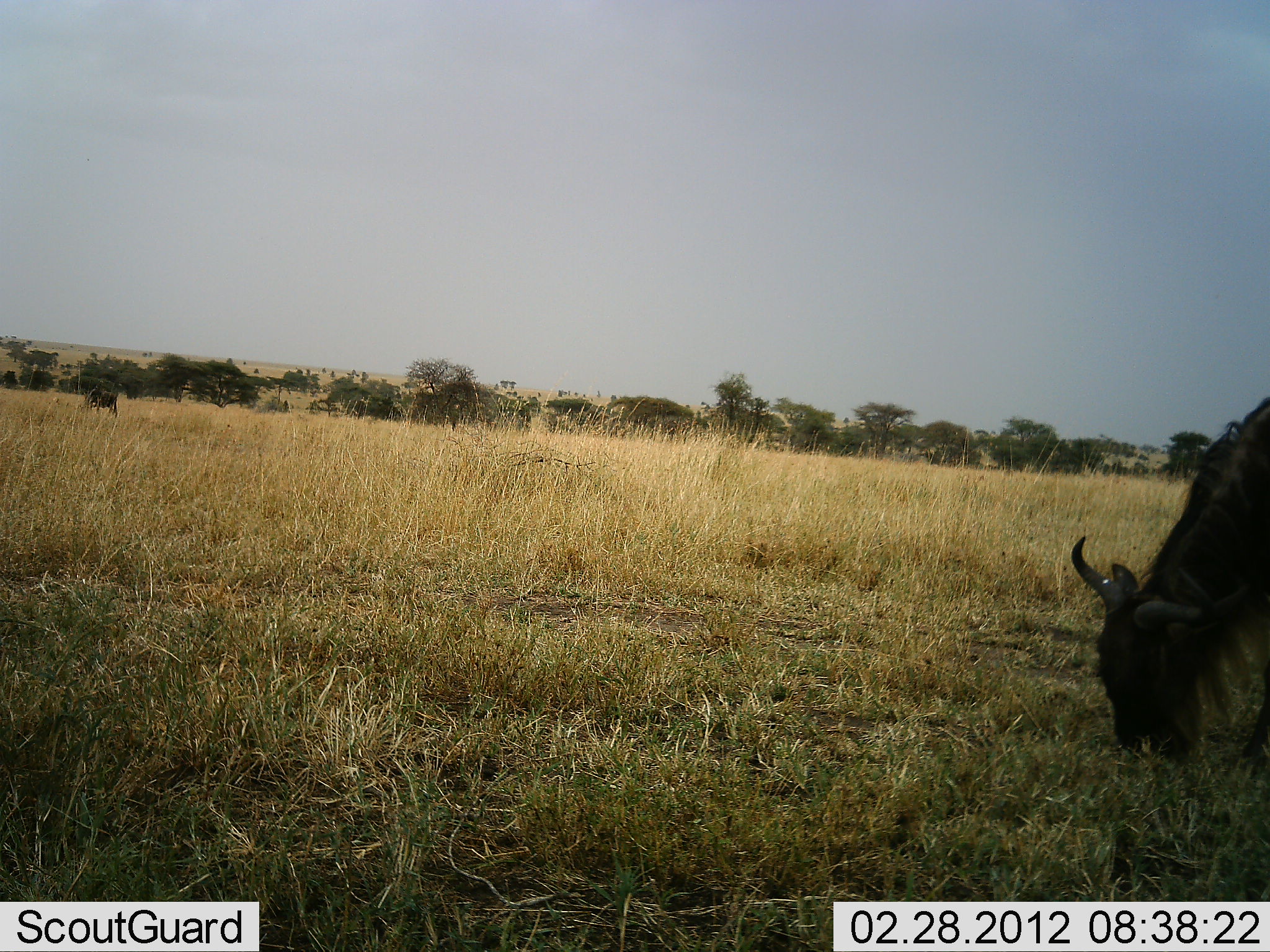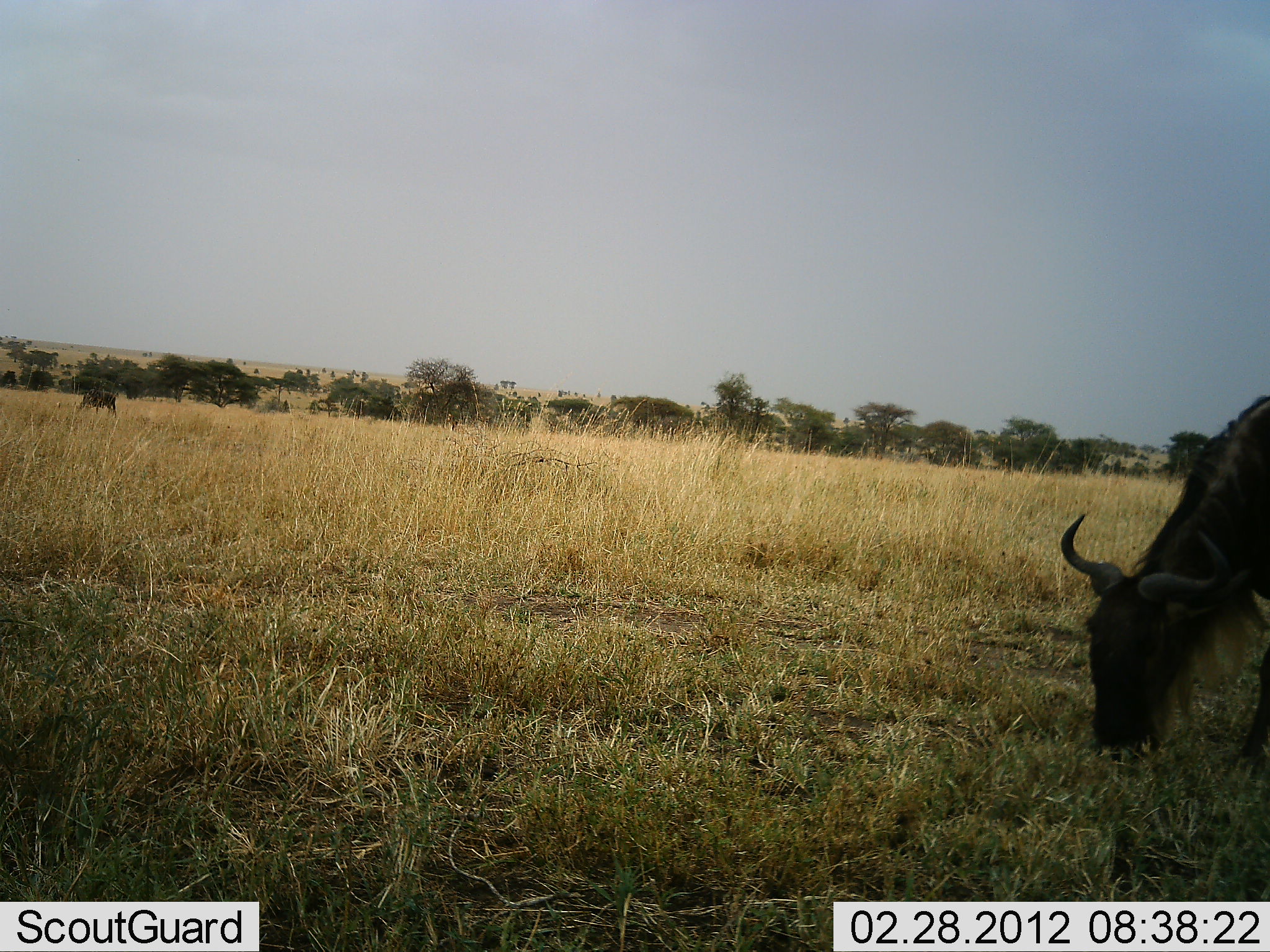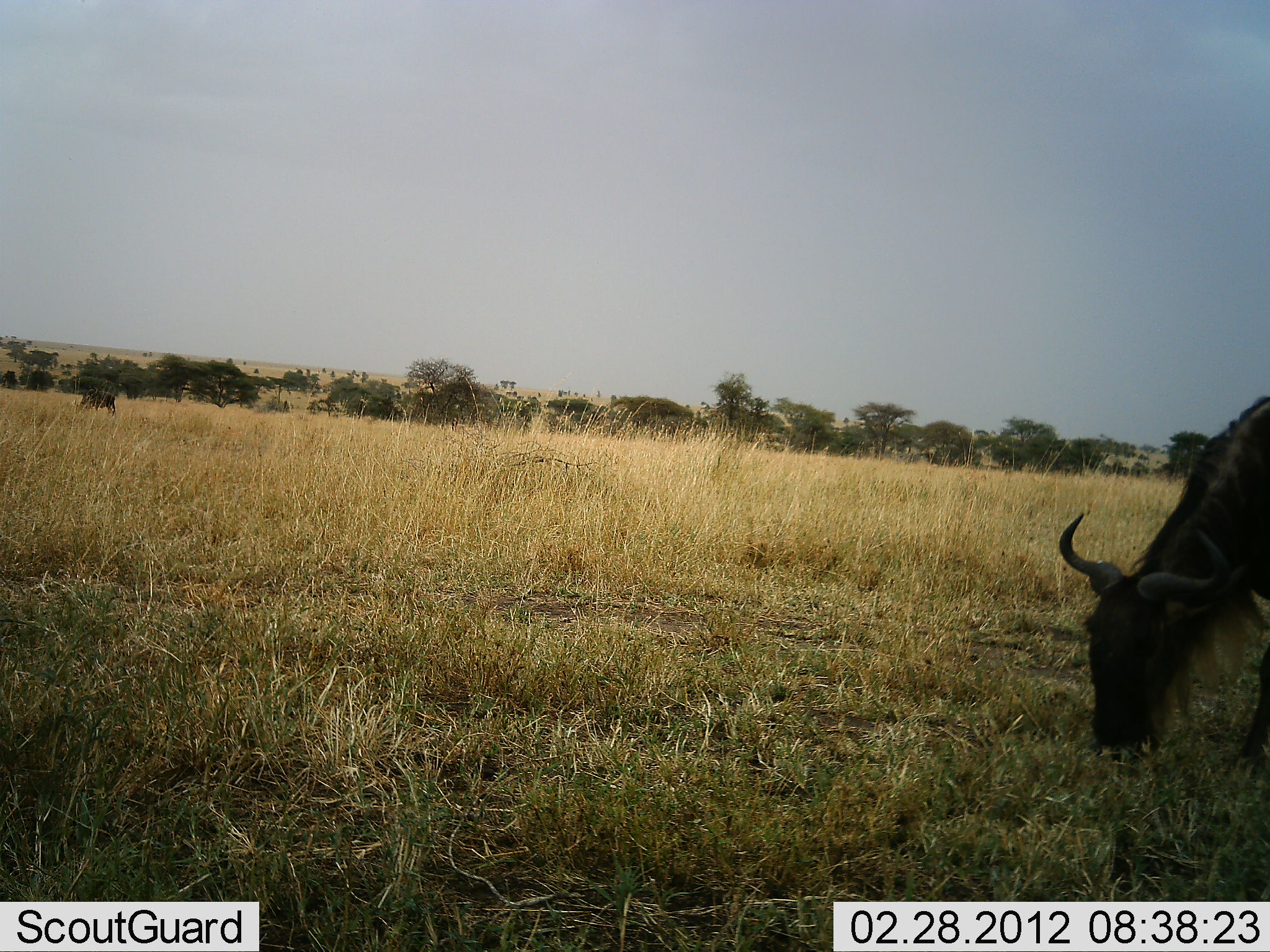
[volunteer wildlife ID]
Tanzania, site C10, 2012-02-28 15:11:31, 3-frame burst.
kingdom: Animalia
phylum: Chordata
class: Mammalia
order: Artiodactyla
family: Bovidae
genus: Connochaetes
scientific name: Connochaetes taurinus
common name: blue wildebeest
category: wildebeest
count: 2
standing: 20%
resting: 0%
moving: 0%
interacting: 0%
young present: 0%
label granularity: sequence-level